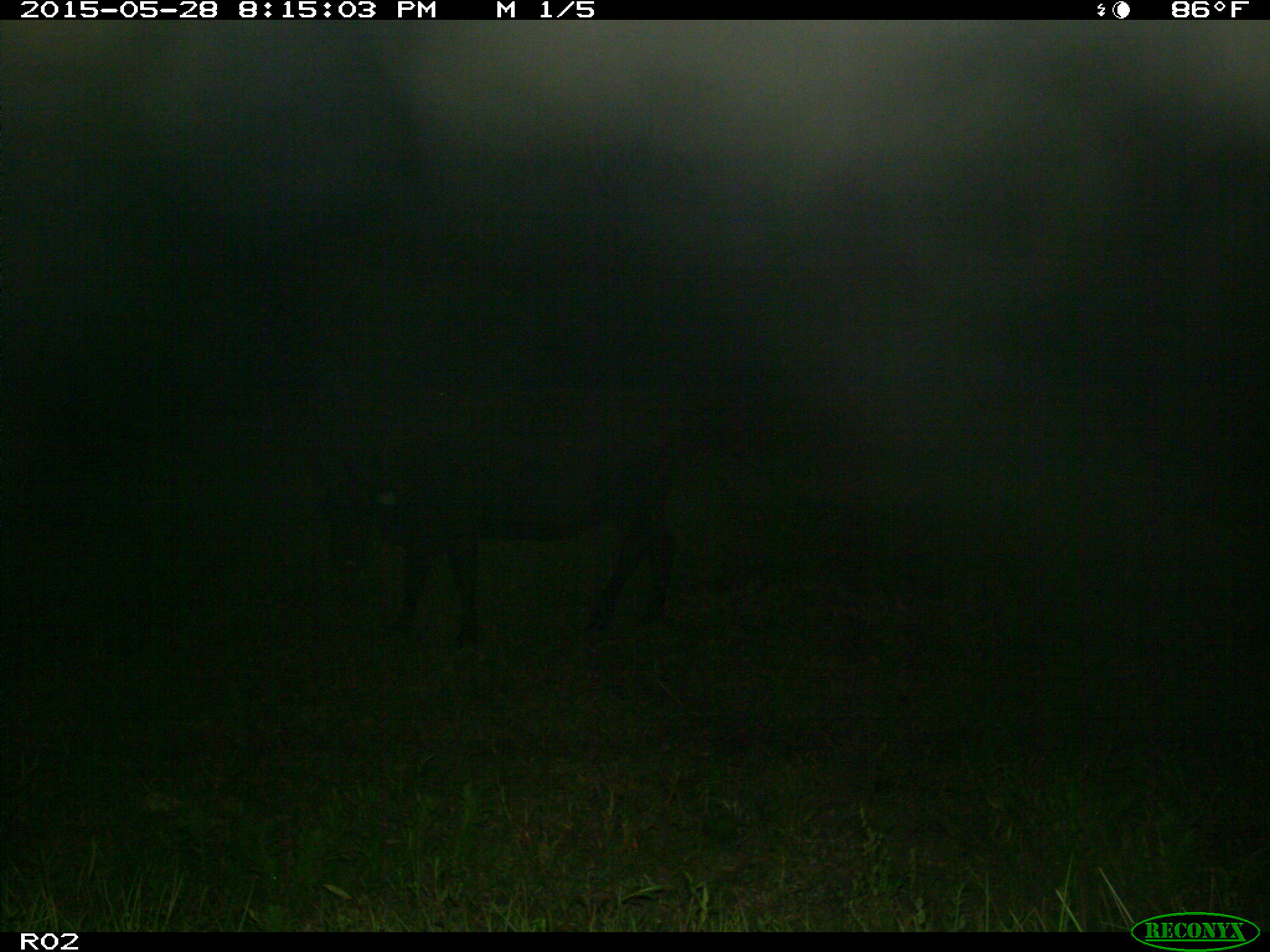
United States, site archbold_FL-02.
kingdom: Animalia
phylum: Chordata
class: Mammalia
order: Artiodactyla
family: Bovidae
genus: Bos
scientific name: Bos taurus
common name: domestic cow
Bos taurus (domestic cow).